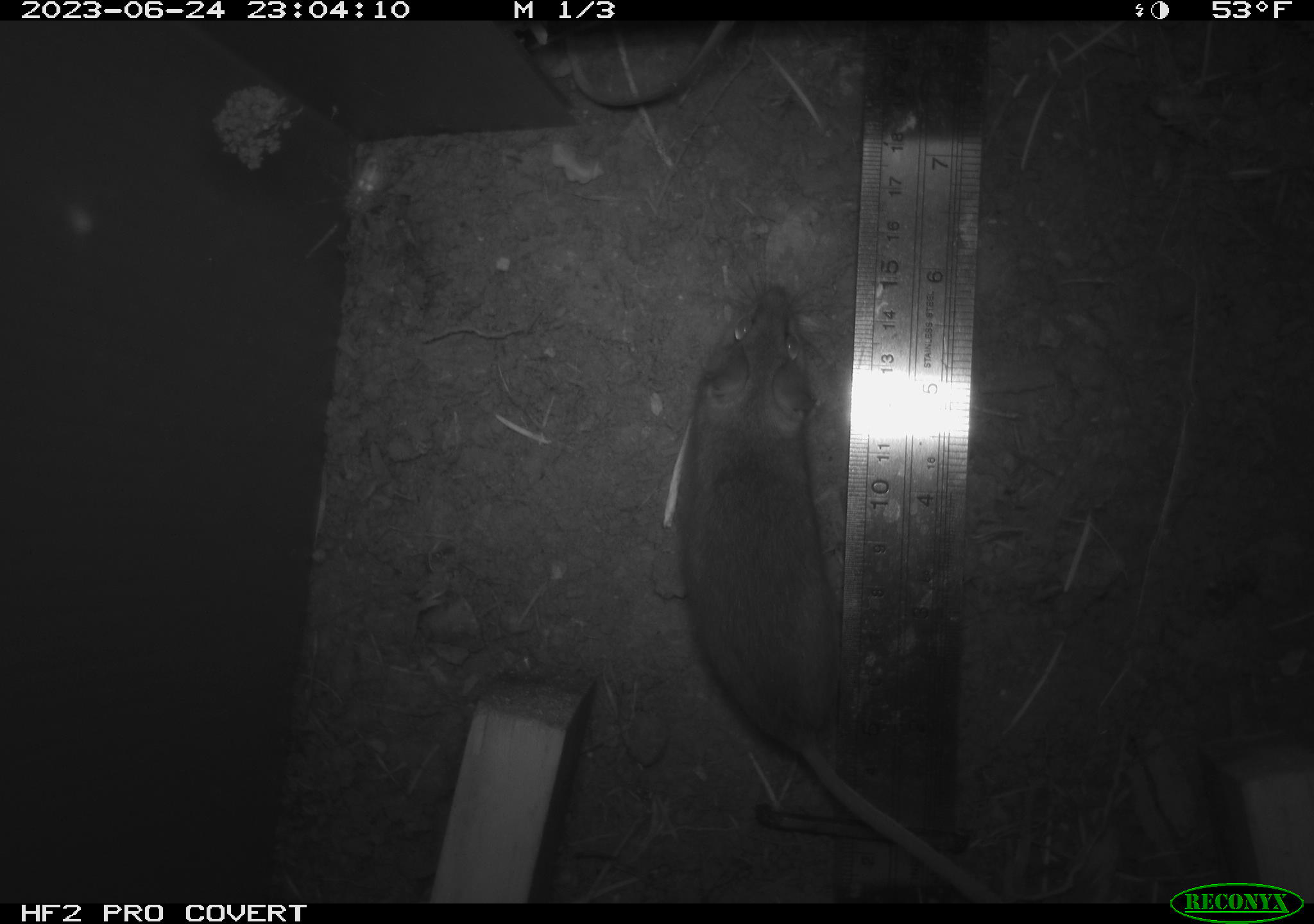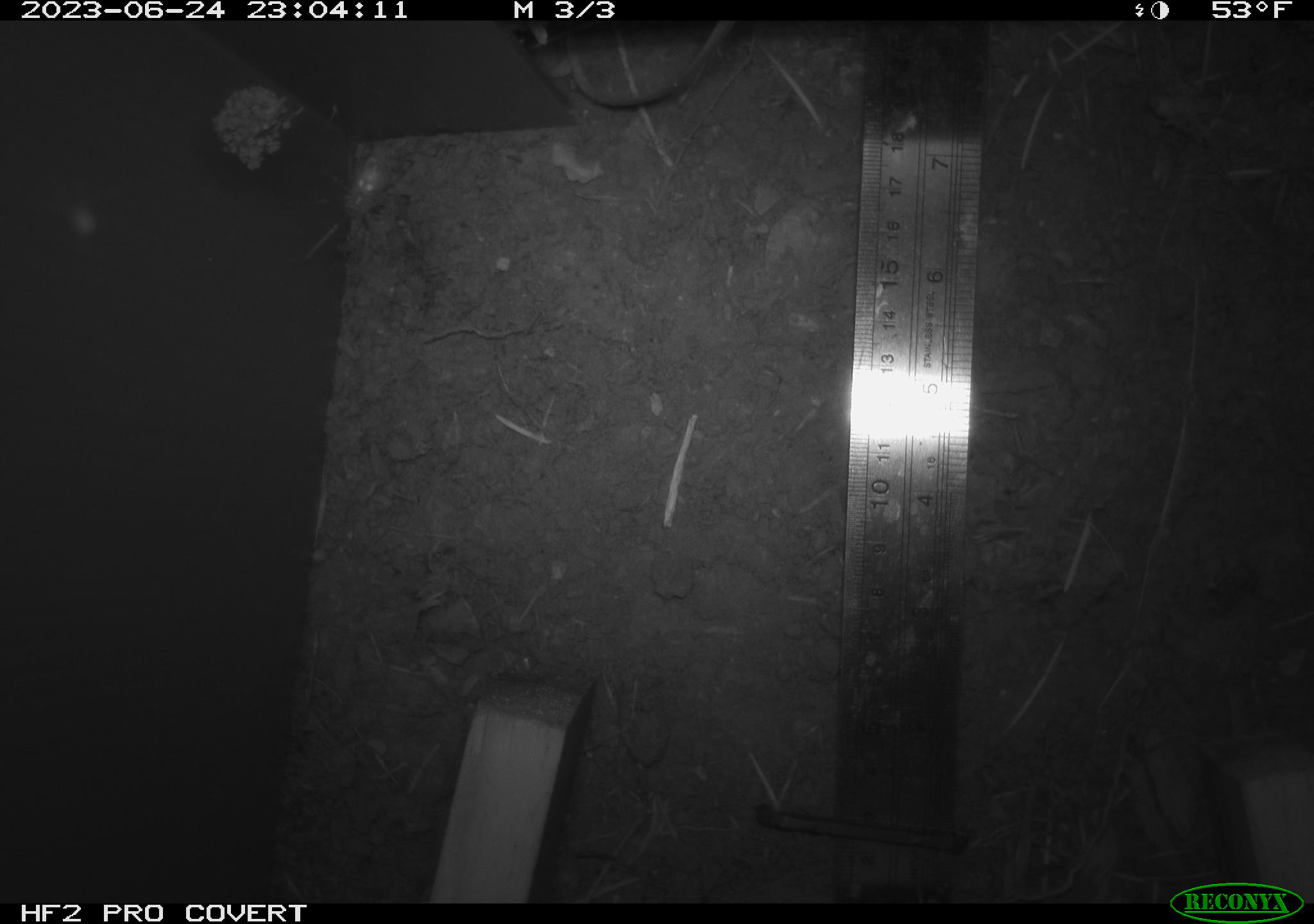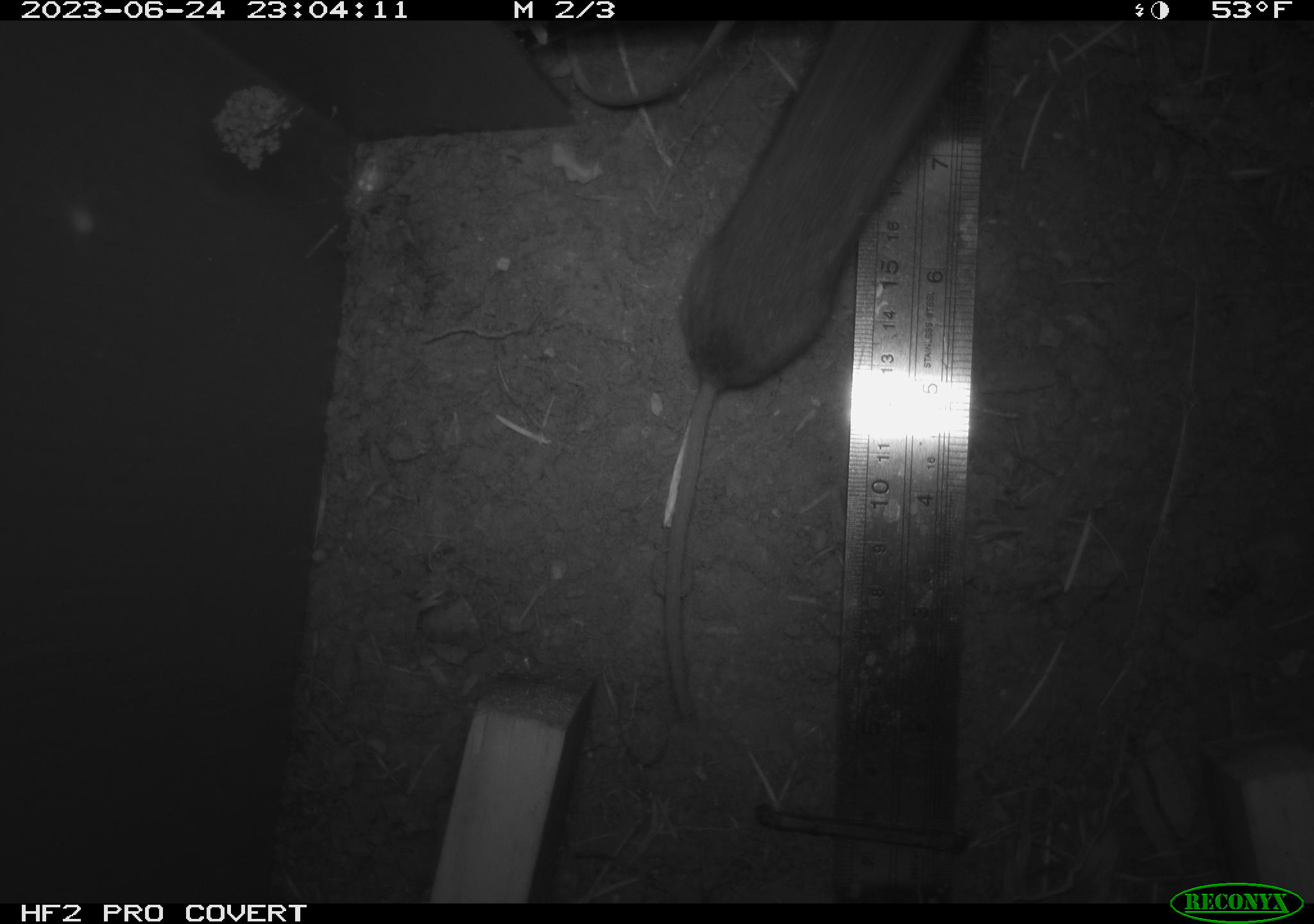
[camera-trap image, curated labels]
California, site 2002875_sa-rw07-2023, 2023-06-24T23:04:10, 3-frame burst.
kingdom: Animalia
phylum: Chordata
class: Mammalia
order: Rodentia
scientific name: Rodentia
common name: mouse species